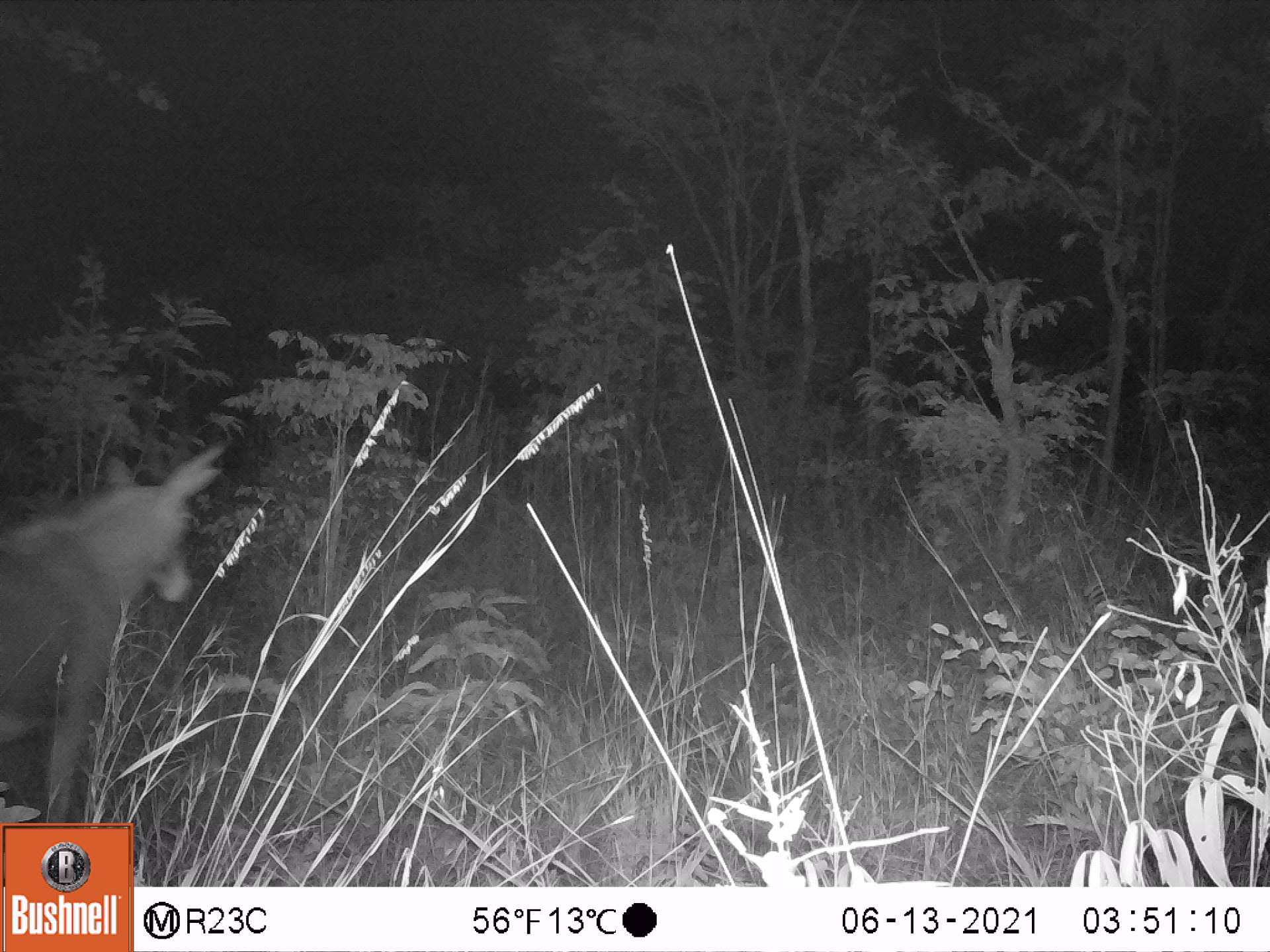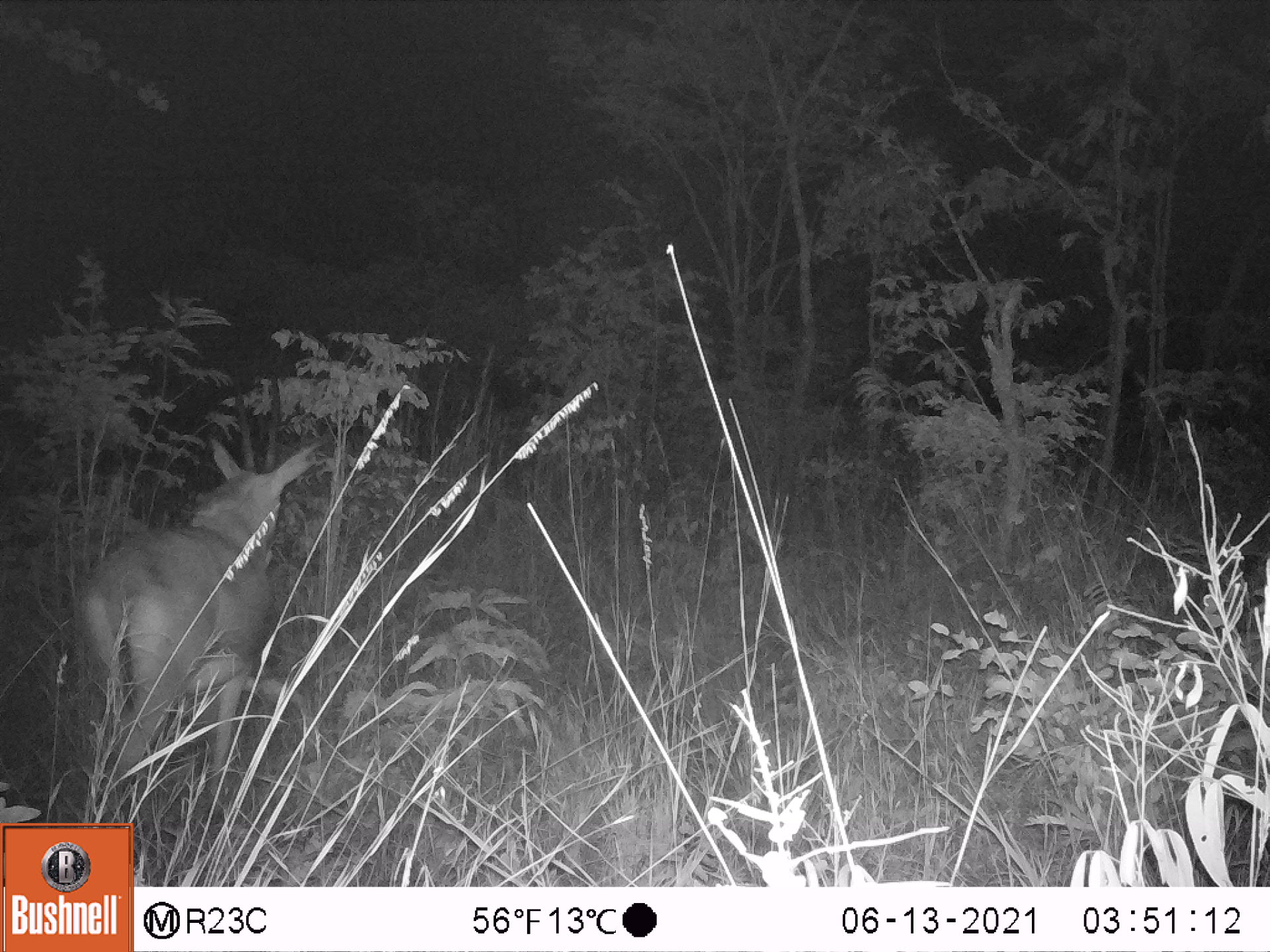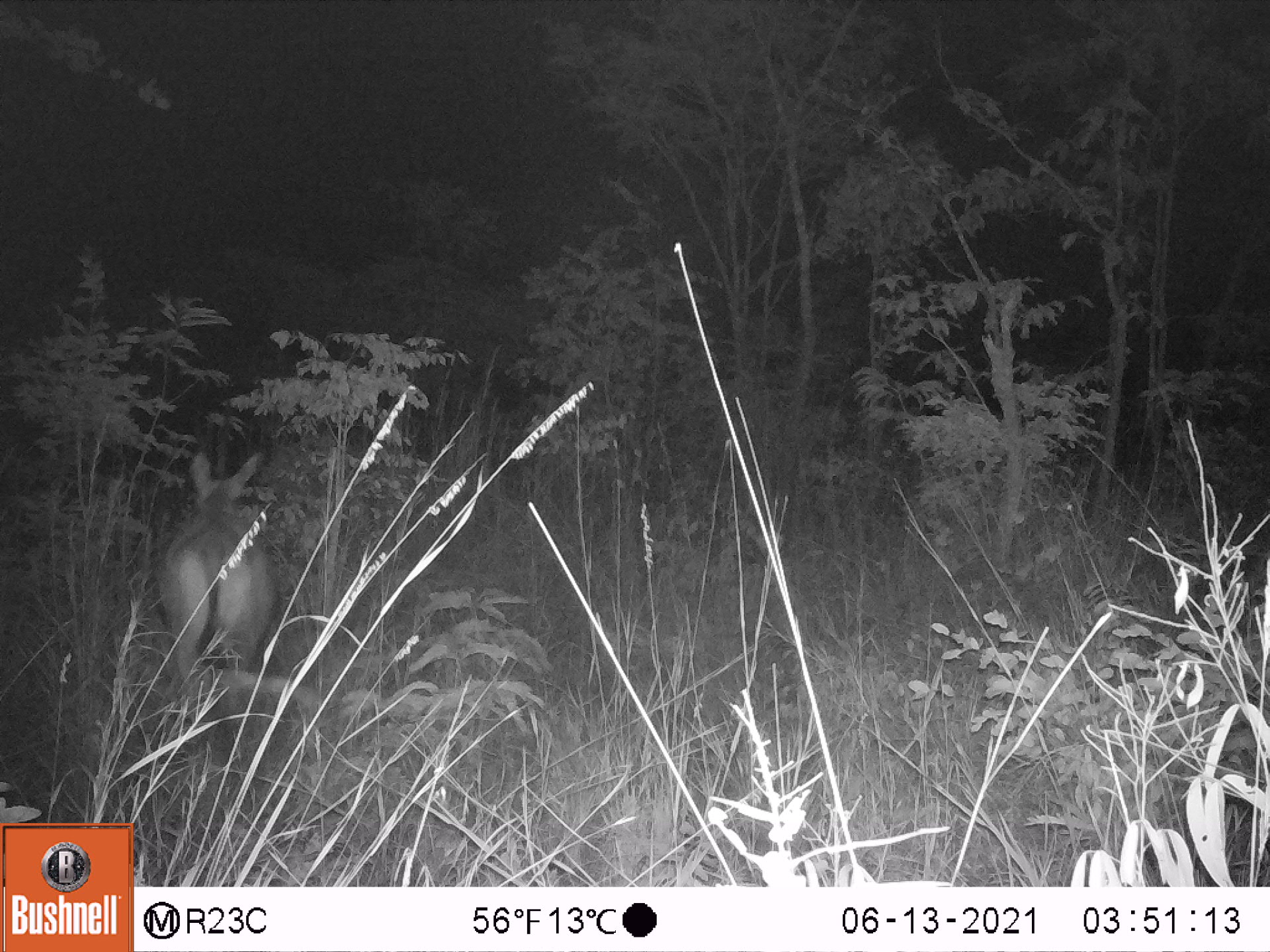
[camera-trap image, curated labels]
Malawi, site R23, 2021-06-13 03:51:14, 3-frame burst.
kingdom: Animalia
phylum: Chordata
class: Mammalia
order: Artiodactyla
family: Bovidae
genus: Hippotragus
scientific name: Hippotragus niger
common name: sable antelope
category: sable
Sable (sable antelope) (Hippotragus niger), count 1.